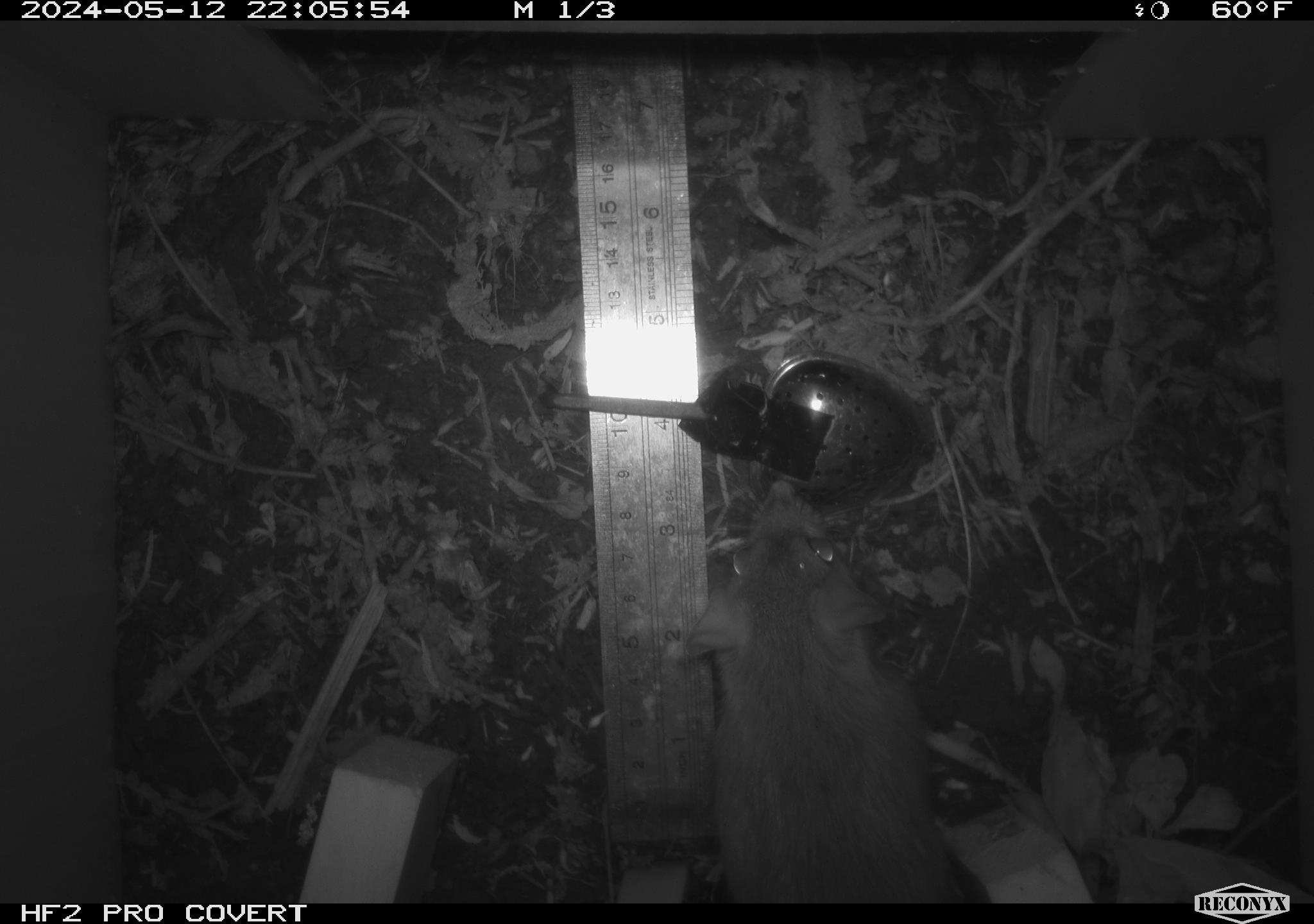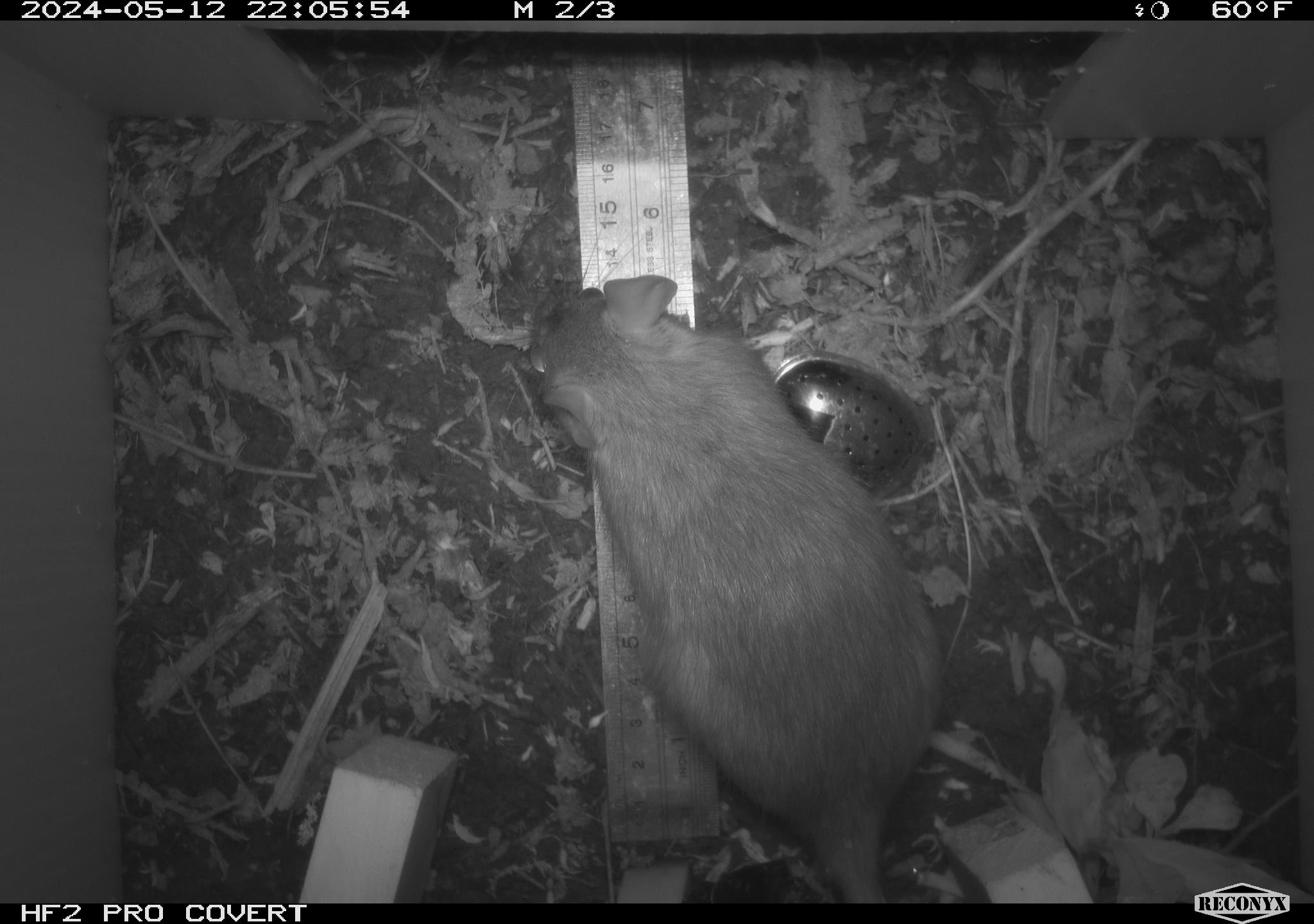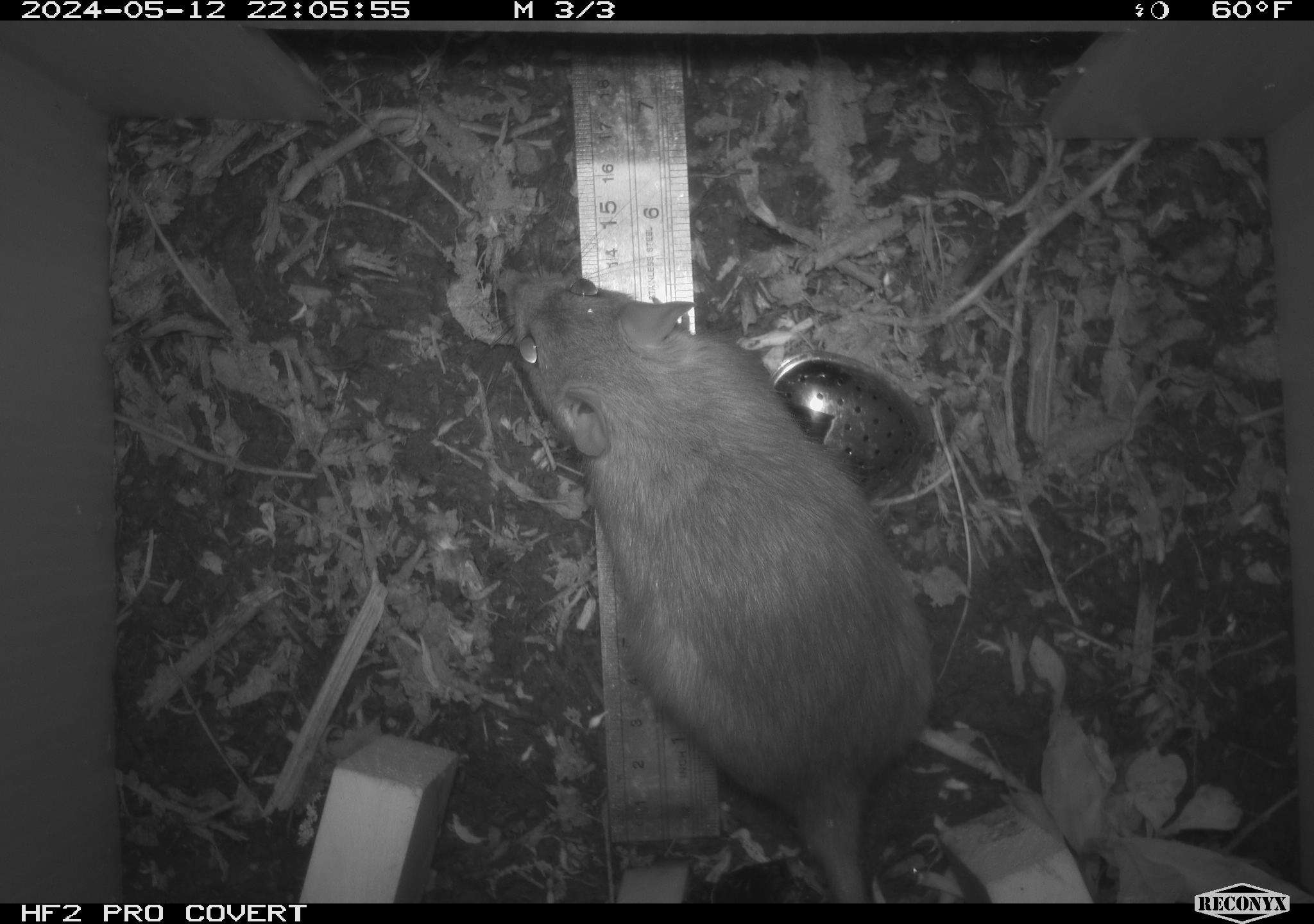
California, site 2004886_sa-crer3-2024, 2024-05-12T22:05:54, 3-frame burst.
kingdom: Animalia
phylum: Chordata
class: Mammalia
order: Rodentia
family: Muridae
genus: Rattus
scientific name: Rattus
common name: rat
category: rattus species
Rattus species (rat) (Rattus).